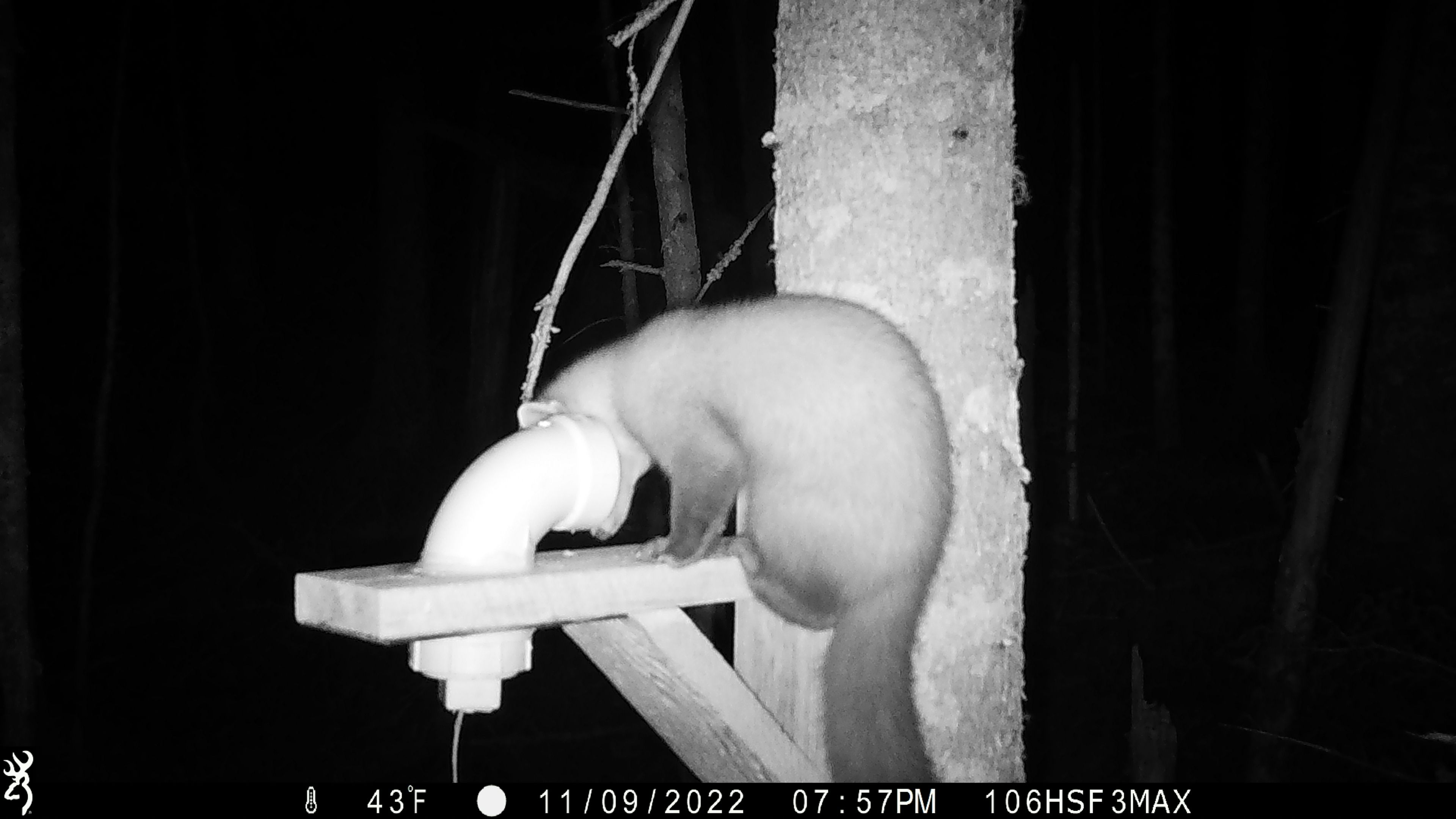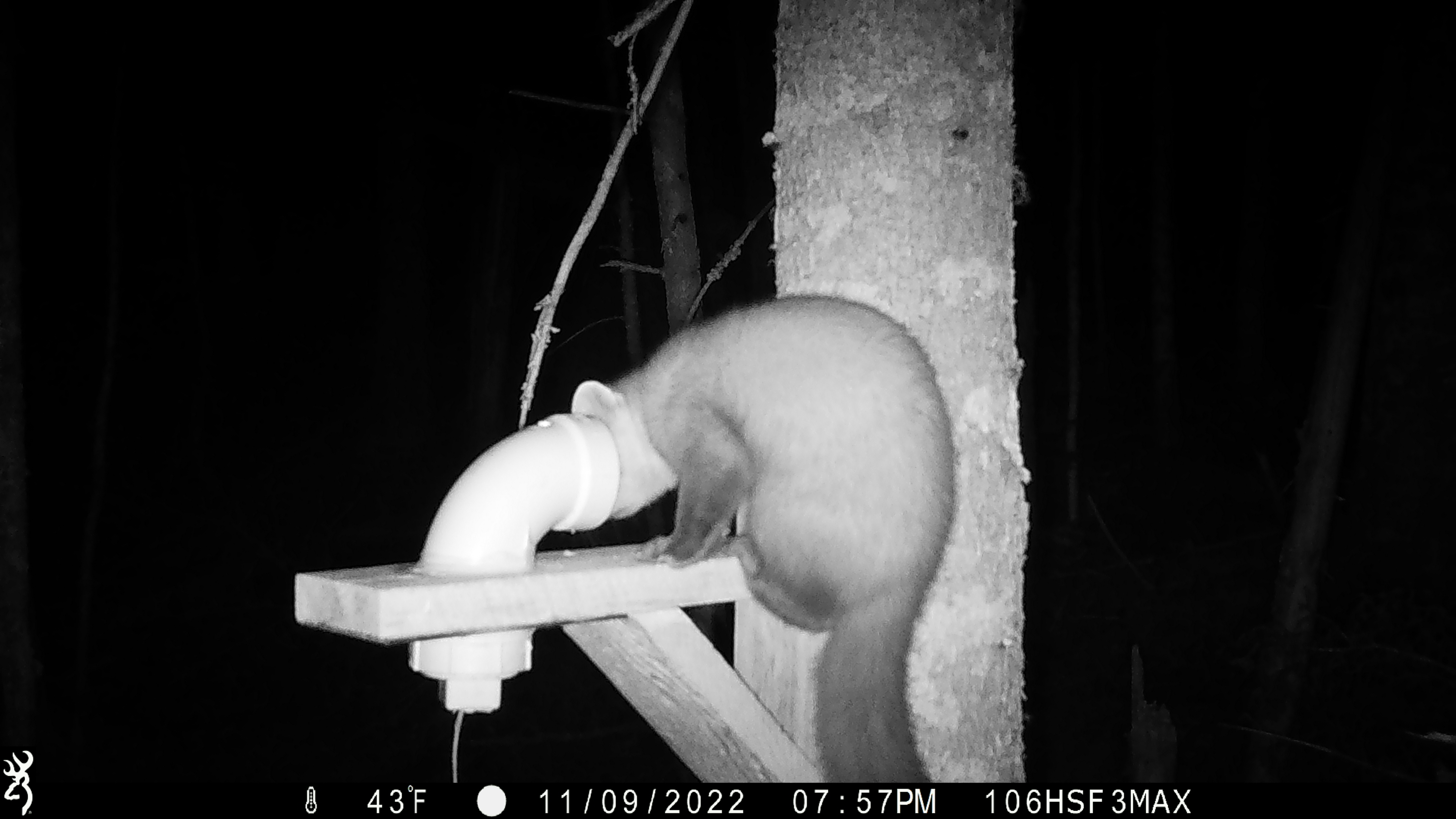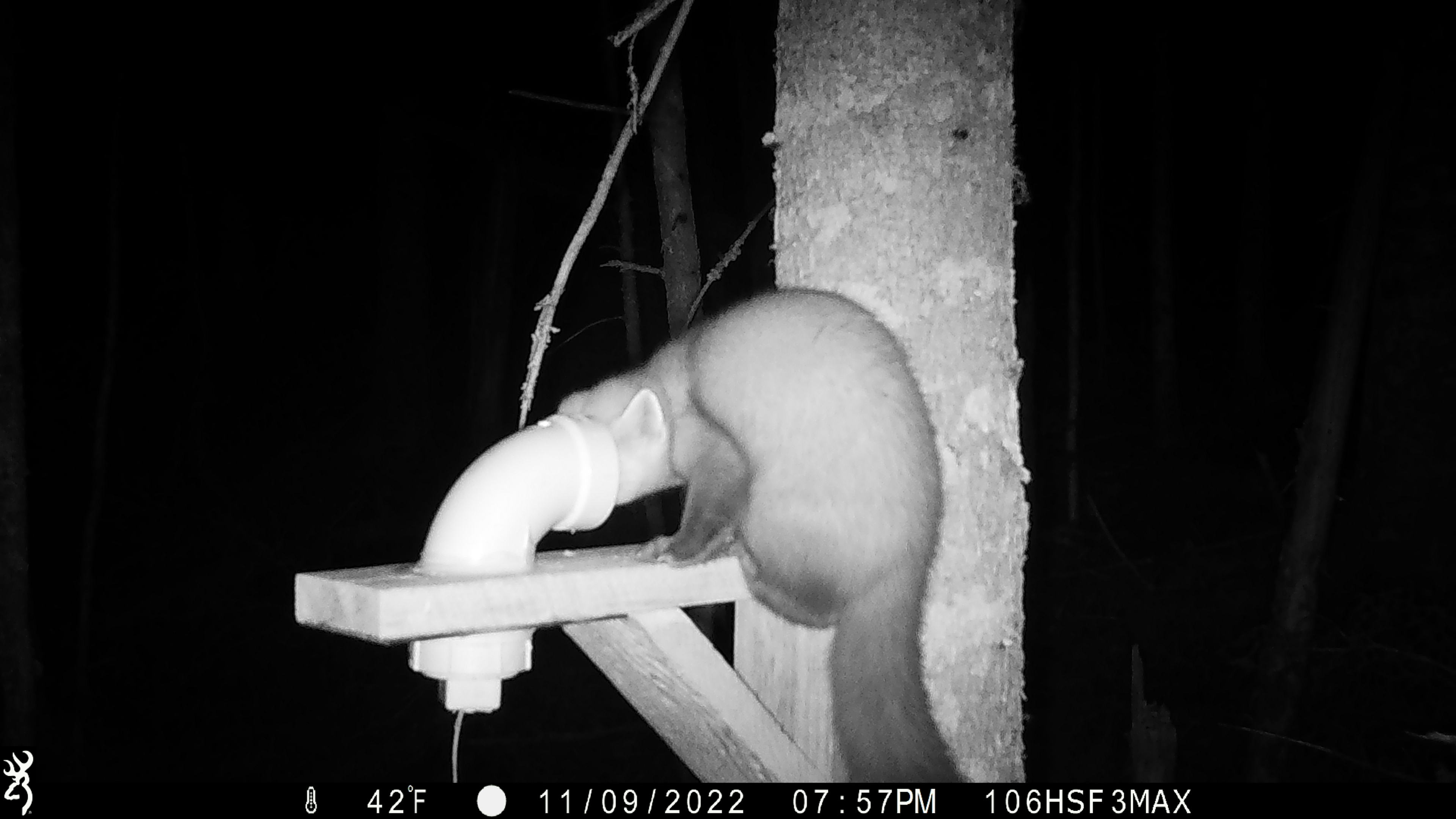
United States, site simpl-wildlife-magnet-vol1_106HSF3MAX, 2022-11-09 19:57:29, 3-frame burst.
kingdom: Animalia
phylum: Chordata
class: Mammalia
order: Carnivora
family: Mustelidae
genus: Martes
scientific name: Martes americana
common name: american marten